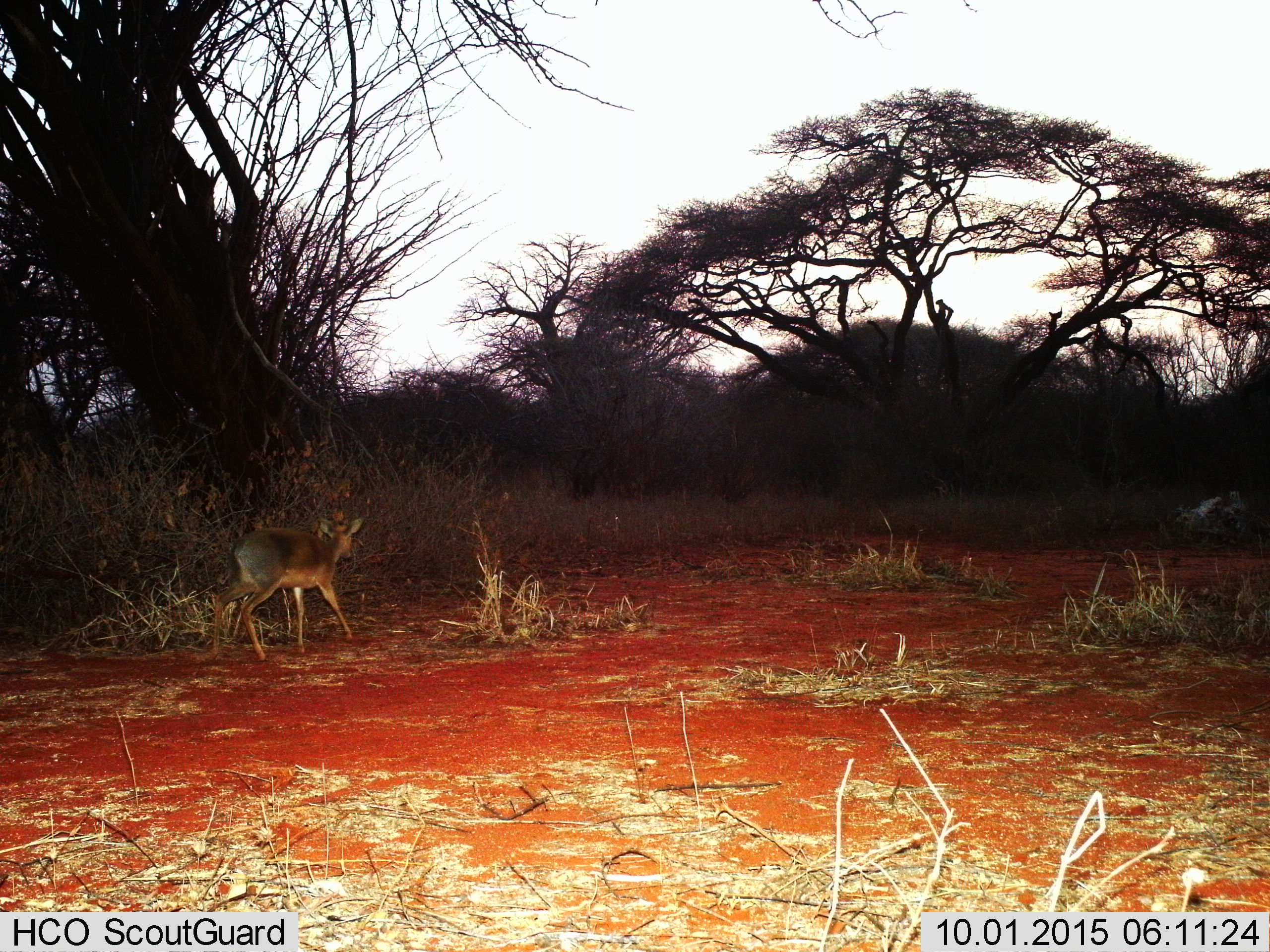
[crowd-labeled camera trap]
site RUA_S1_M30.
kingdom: Animalia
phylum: Chordata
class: Mammalia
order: Artiodactyla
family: Bovidae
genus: Madoqua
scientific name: Madoqua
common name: dik-dik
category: dikdik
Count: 1.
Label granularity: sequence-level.